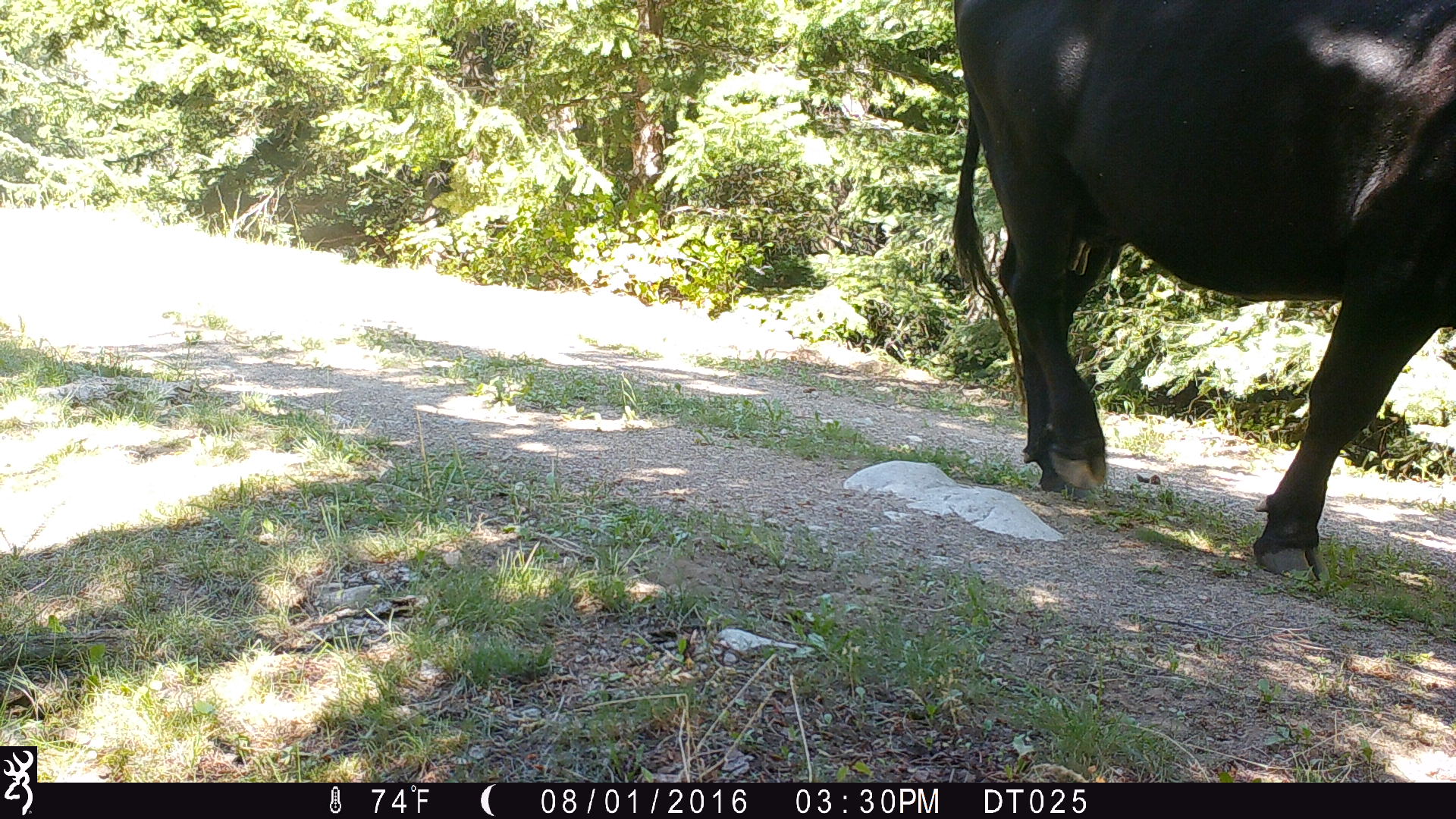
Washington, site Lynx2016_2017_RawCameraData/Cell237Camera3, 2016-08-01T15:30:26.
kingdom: Animalia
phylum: Chordata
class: Mammalia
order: Artiodactyla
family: Bovidae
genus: Bos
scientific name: Bos taurus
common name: domestic cattle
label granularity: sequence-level